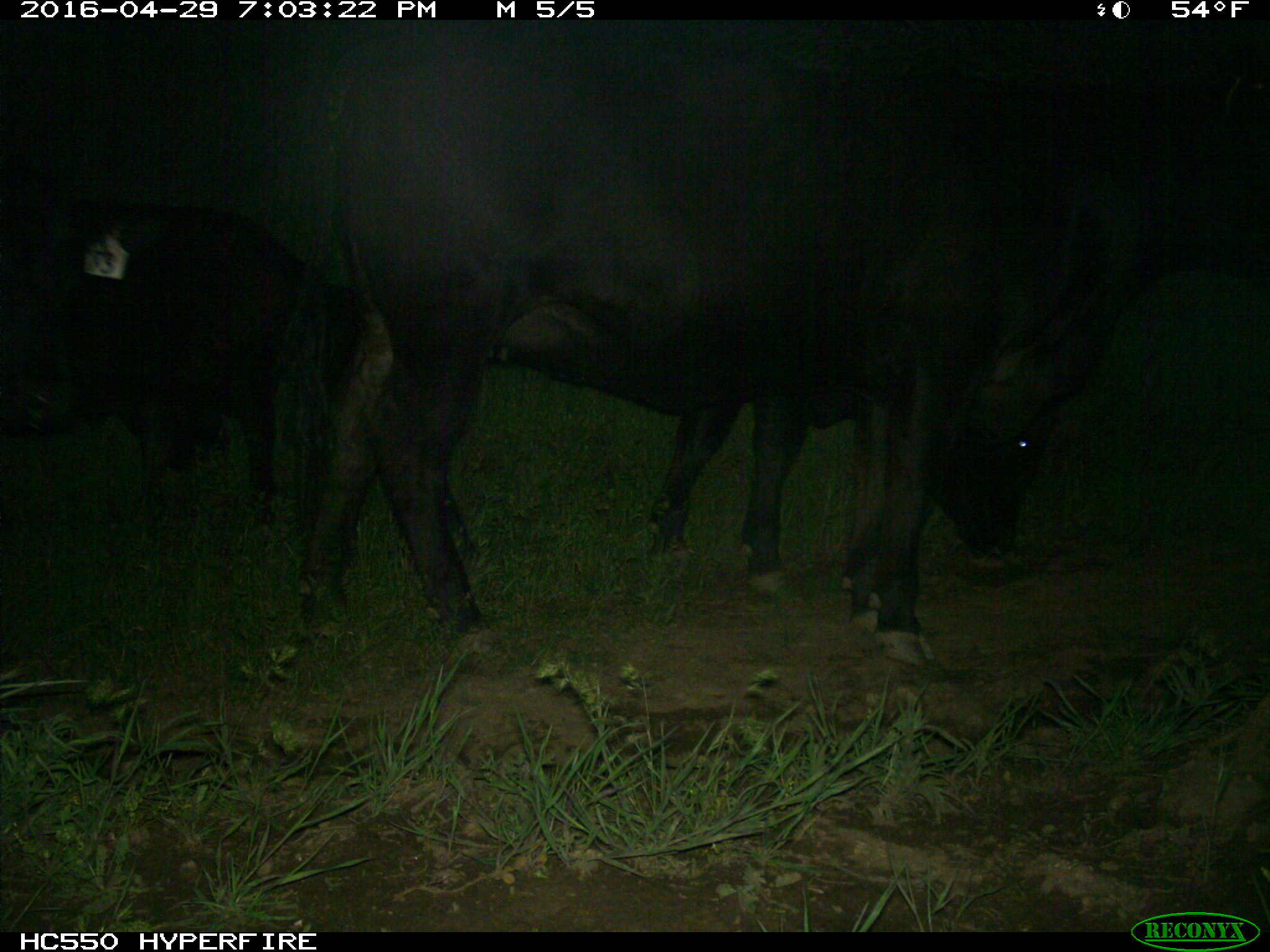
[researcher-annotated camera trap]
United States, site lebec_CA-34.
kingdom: Animalia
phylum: Chordata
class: Mammalia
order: Artiodactyla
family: Bovidae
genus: Bos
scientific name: Bos taurus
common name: domestic cow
Bos taurus (domestic cow).